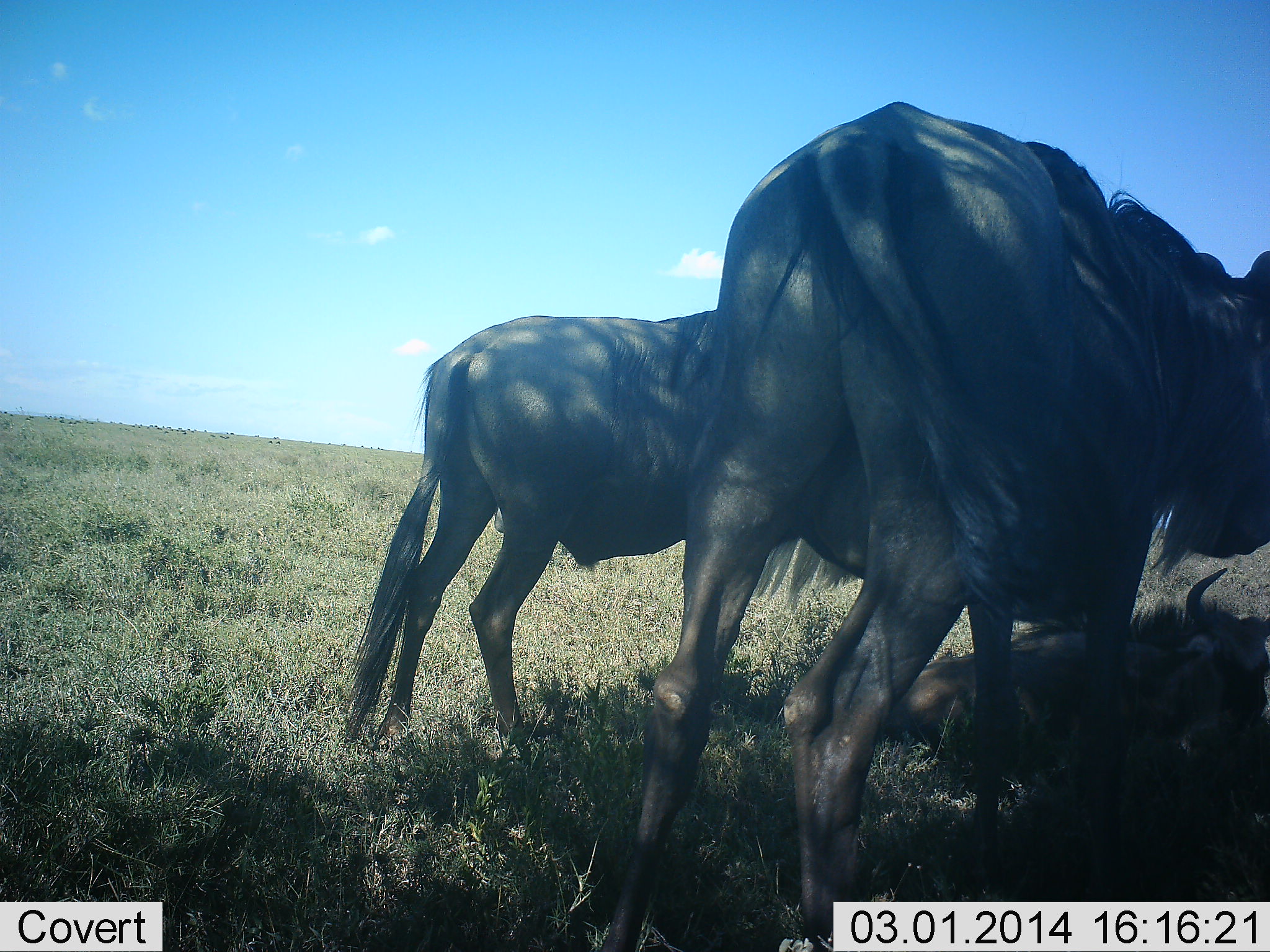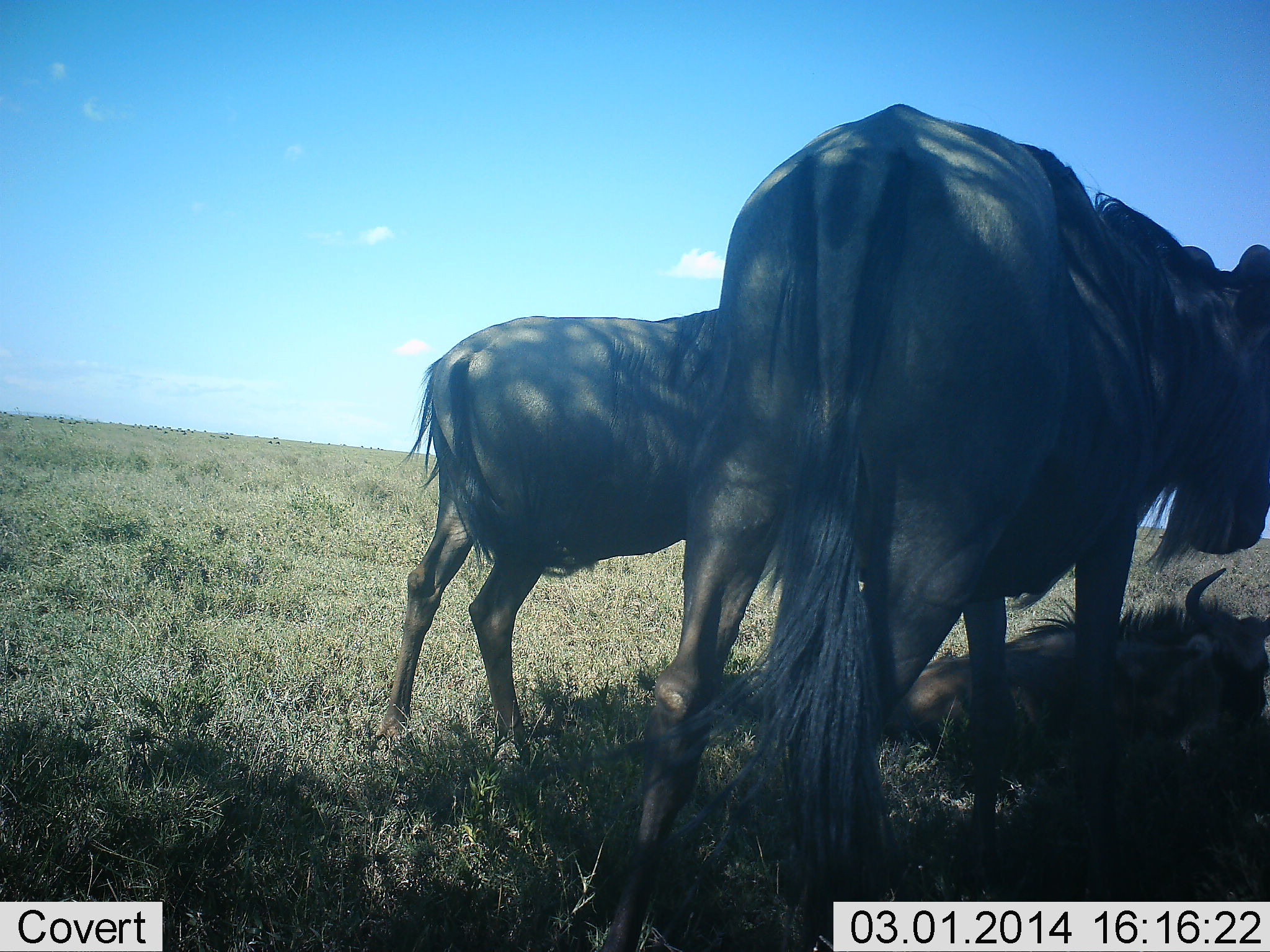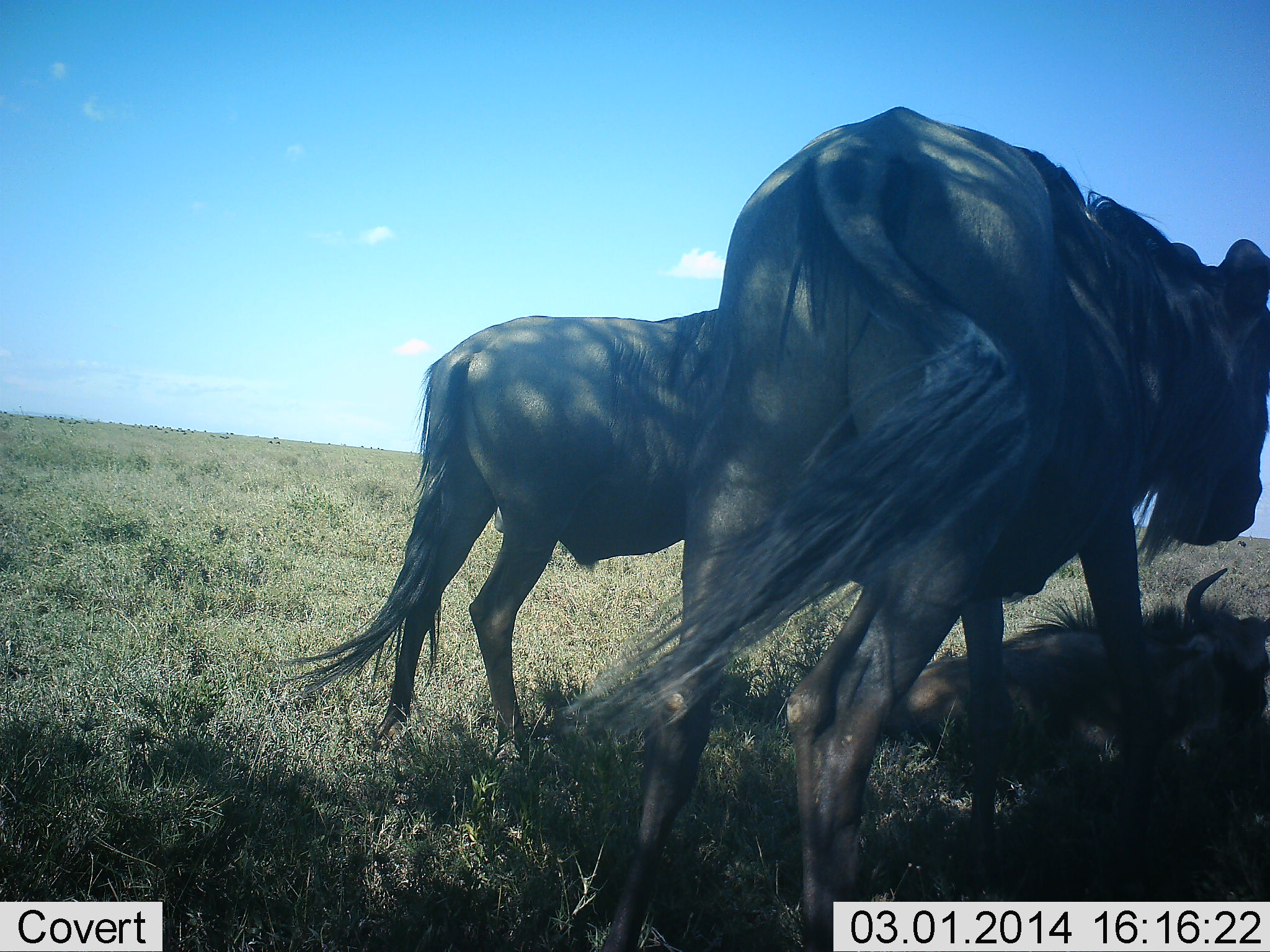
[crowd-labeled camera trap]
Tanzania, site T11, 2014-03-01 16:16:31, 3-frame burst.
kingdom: Animalia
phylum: Chordata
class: Mammalia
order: Artiodactyla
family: Bovidae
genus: Connochaetes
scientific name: Connochaetes taurinus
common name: blue wildebeest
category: wildebeest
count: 3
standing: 90%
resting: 70%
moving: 10%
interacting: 0%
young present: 10%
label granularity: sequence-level